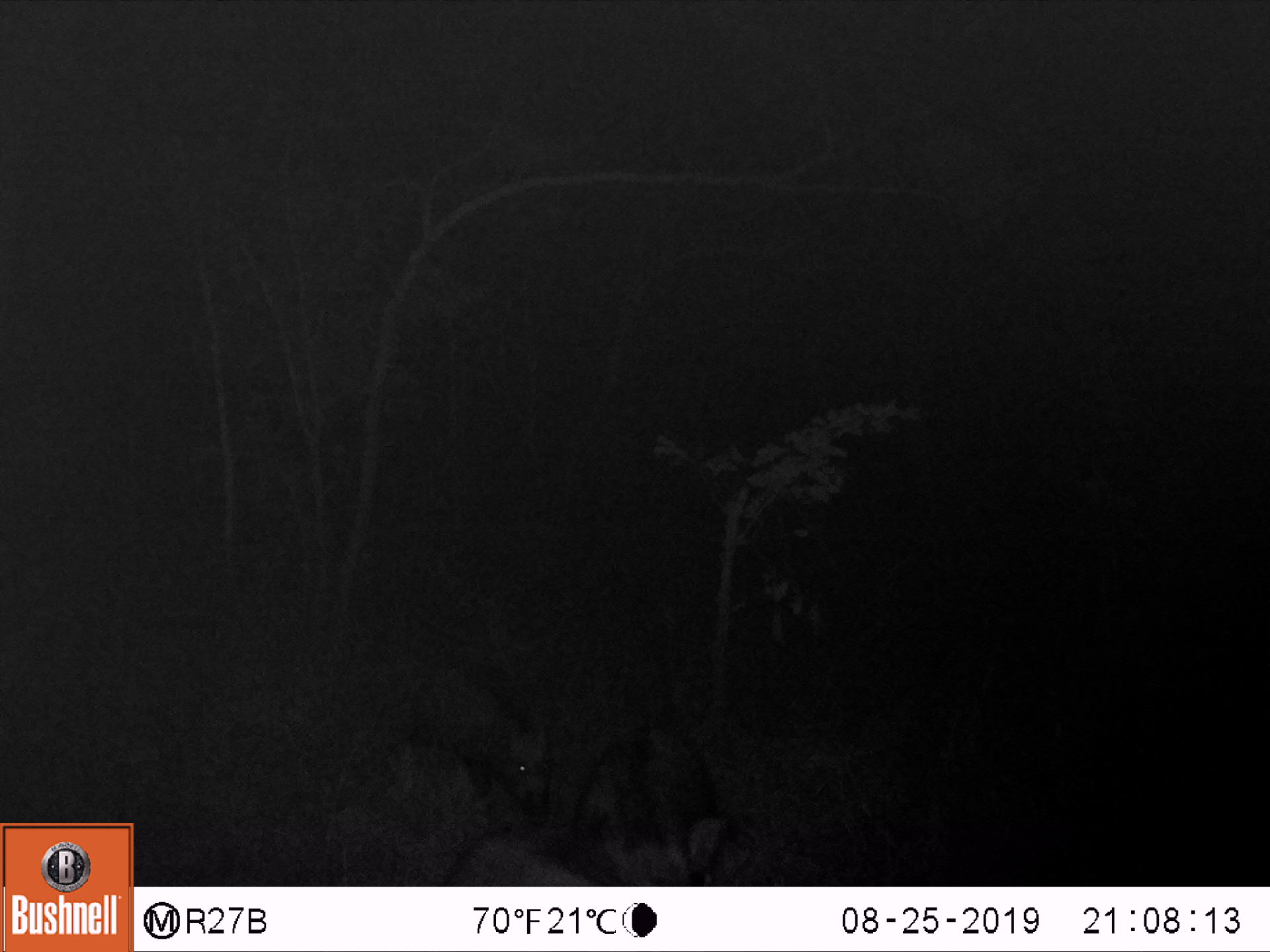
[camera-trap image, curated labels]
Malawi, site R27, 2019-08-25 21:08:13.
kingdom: Animalia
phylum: Chordata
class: Mammalia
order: Artiodactyla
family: Suidae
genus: Potamochoerus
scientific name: Potamochoerus larvatus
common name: bushpig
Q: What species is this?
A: Bushpig (Potamochoerus larvatus).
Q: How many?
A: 2.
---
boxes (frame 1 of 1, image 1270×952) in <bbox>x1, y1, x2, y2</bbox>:
bushpig: <bbox>404, 657, 550, 821</bbox>; <bbox>577, 725, 723, 883</bbox>